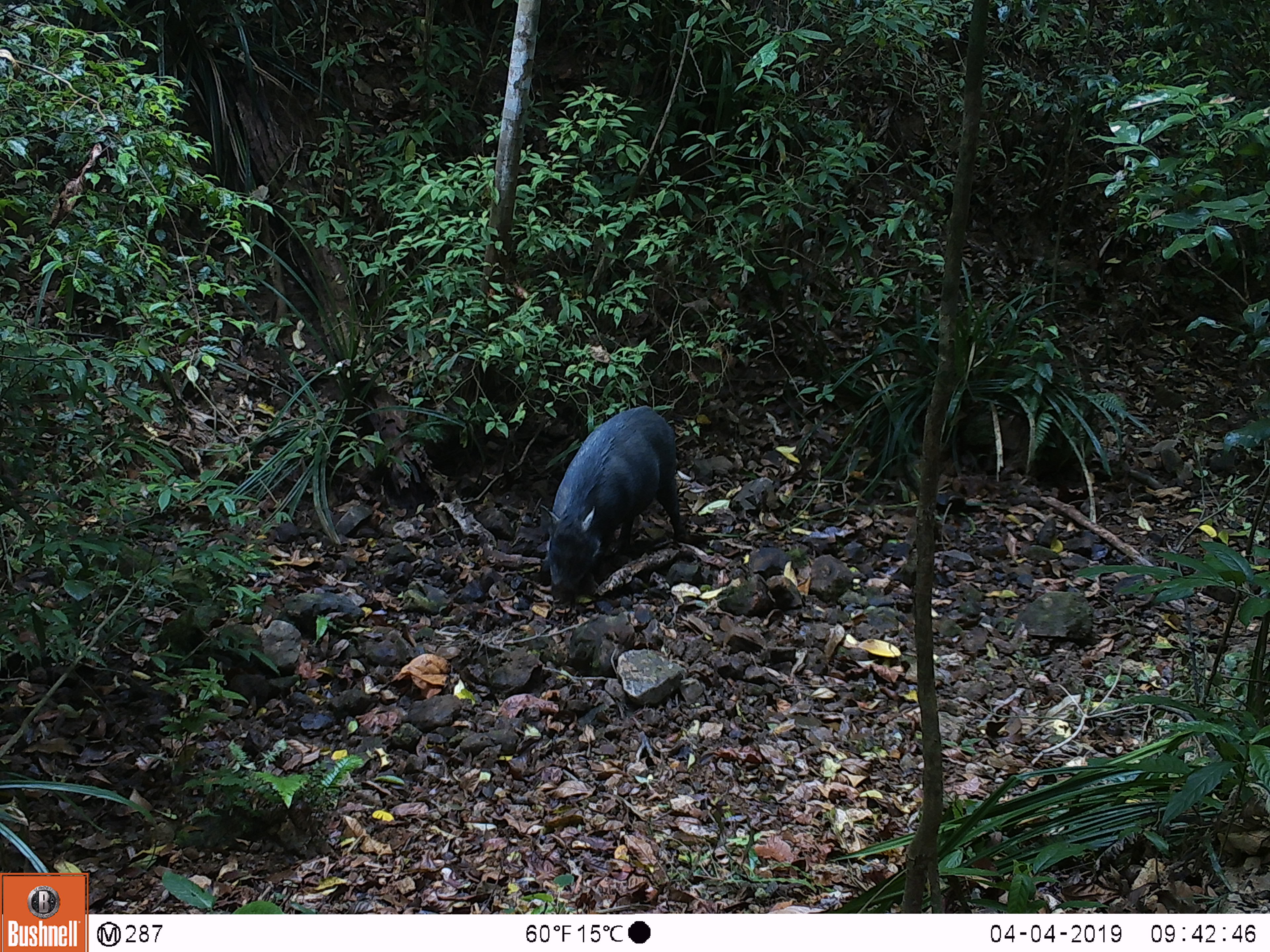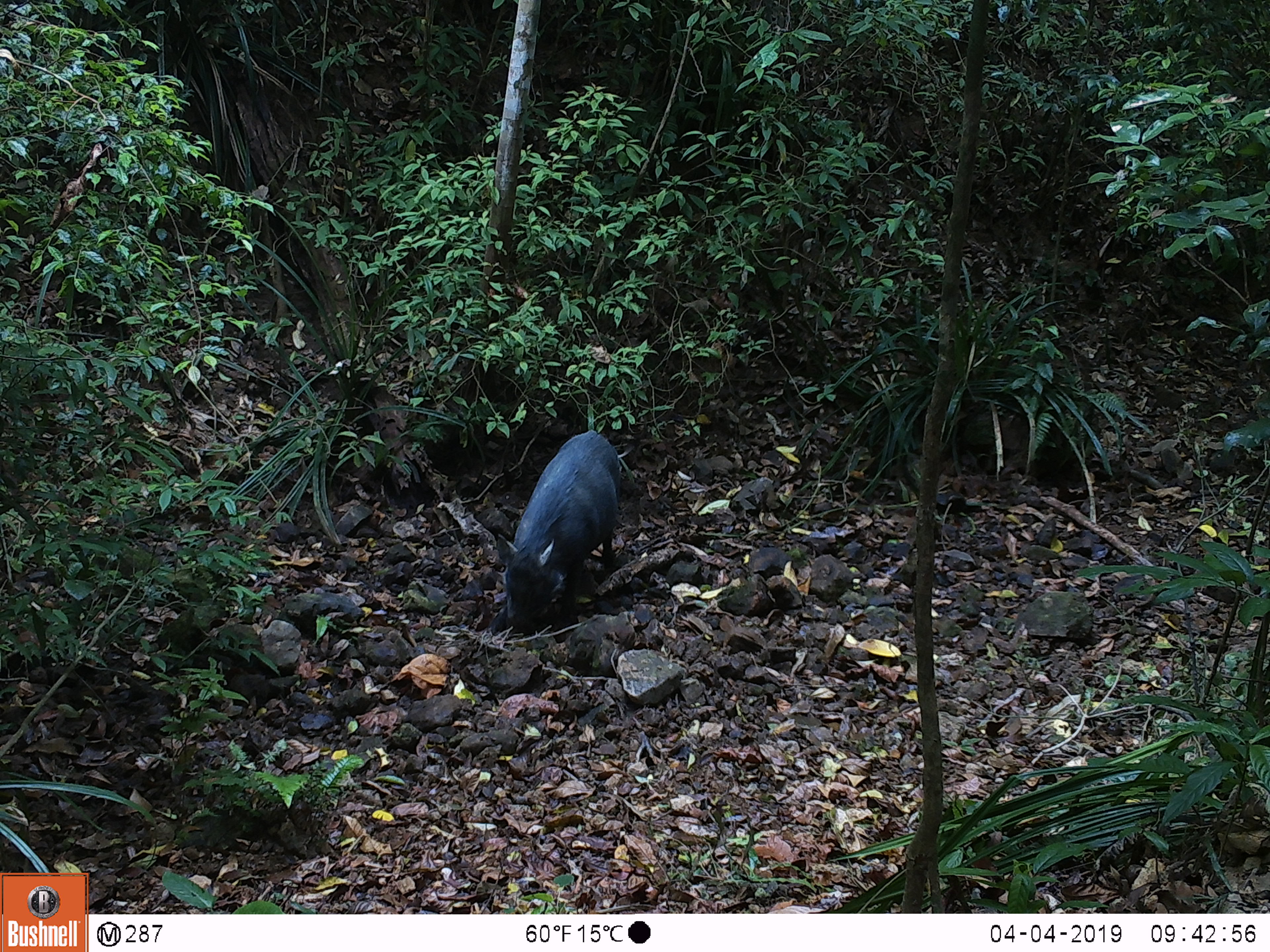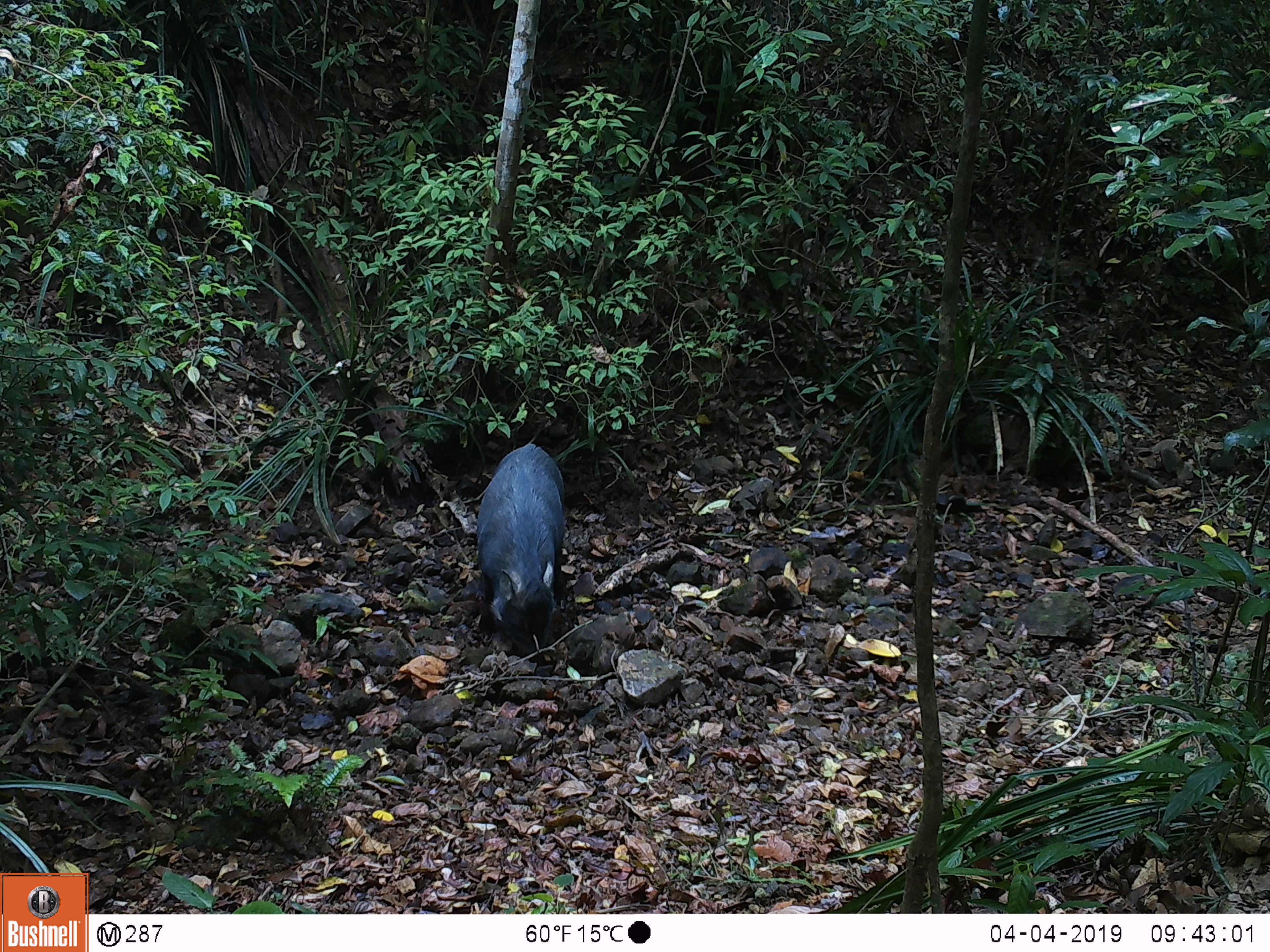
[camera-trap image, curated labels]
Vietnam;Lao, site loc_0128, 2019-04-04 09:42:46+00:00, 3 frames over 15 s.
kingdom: Animalia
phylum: Chordata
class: Mammalia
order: Artiodactyla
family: Suidae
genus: Sus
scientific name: Sus scrofa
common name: eurasian wild pig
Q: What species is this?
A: Eurasian wild pig (Sus scrofa).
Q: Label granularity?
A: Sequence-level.